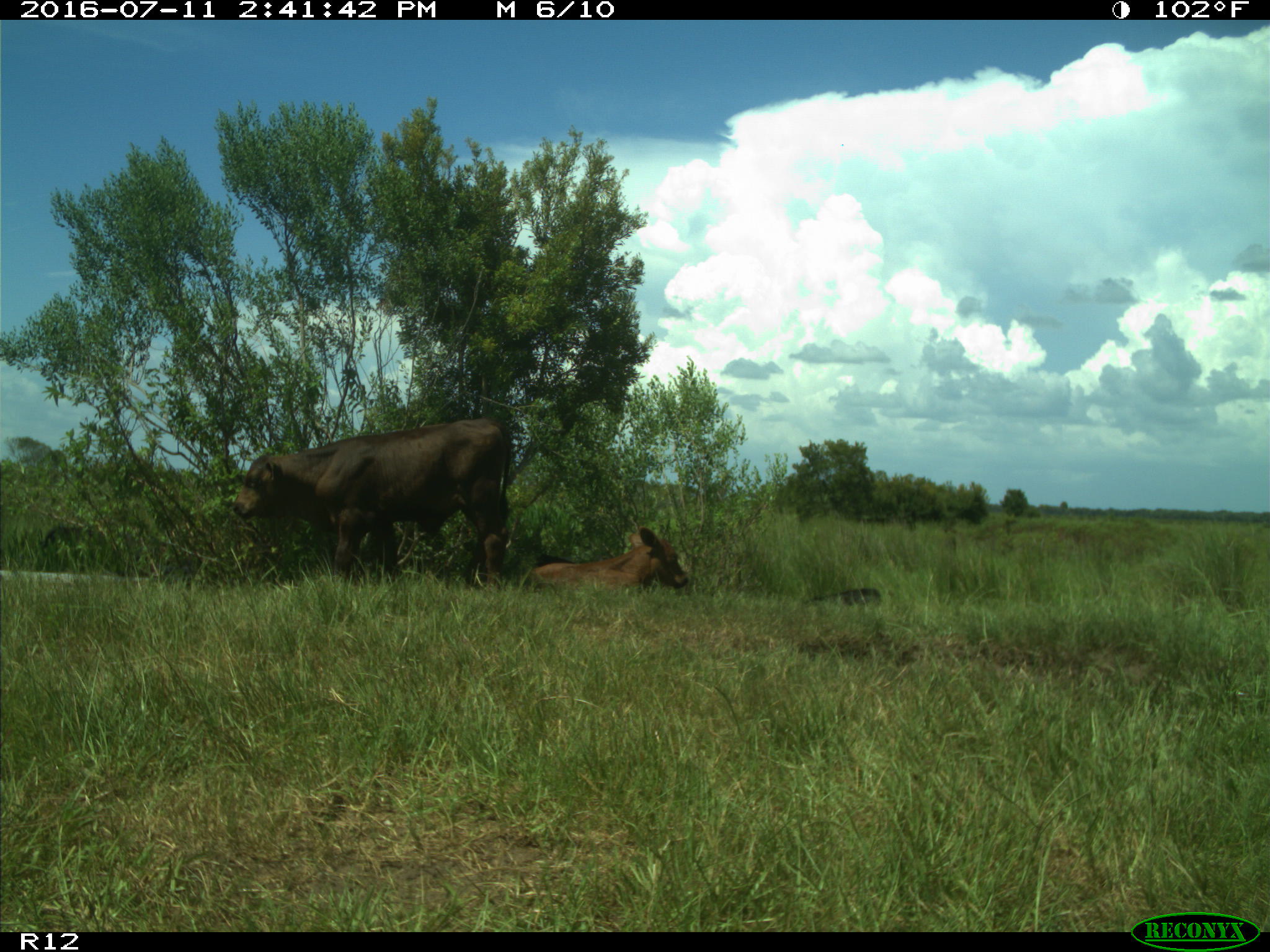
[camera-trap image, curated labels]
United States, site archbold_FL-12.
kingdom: Animalia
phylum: Chordata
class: Mammalia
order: Artiodactyla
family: Bovidae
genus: Bos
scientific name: Bos taurus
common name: domestic cow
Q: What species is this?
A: Bos taurus (domestic cow).